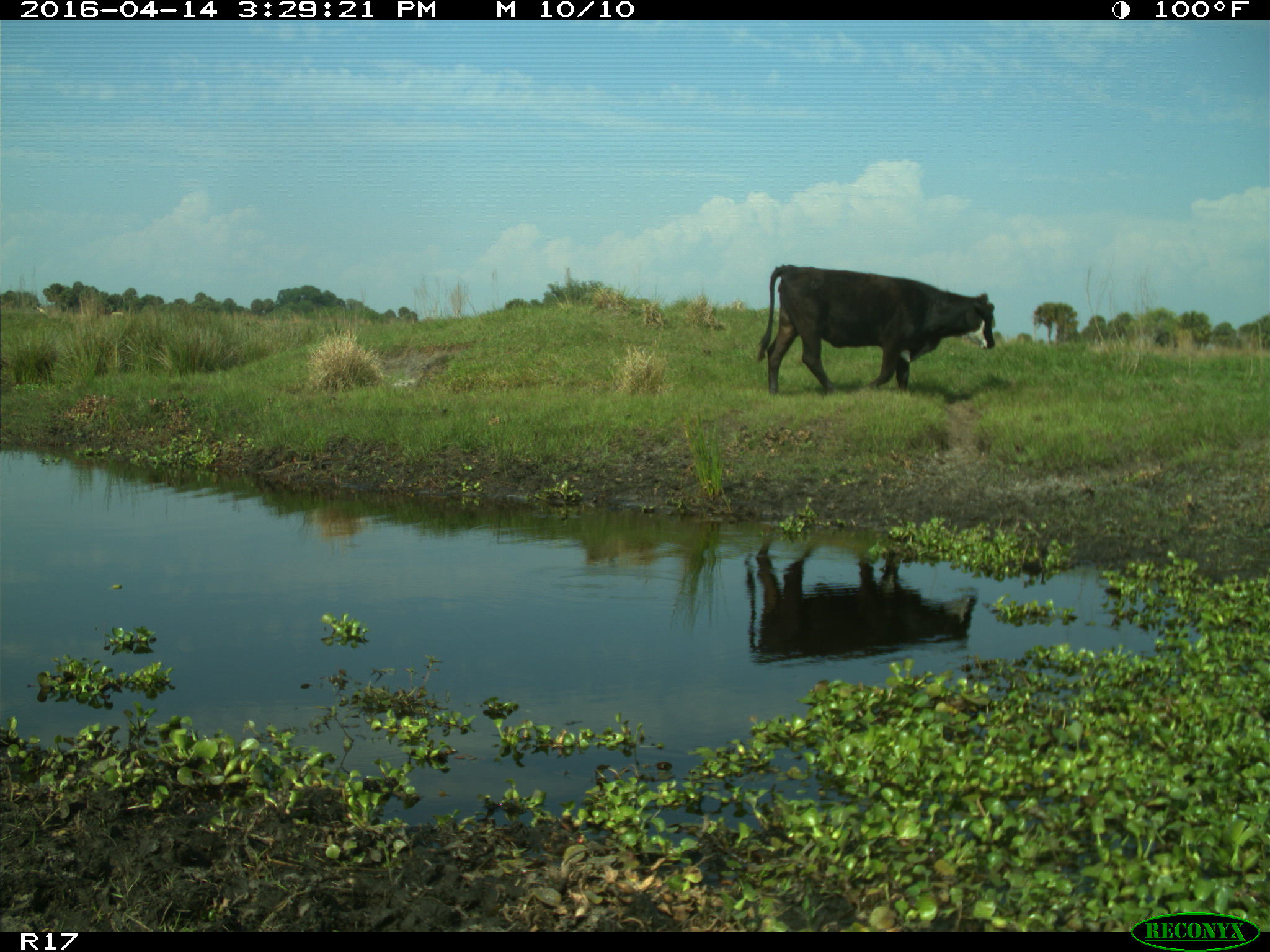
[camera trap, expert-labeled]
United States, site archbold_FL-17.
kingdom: Animalia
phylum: Chordata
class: Mammalia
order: Artiodactyla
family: Bovidae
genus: Bos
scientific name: Bos taurus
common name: domestic cow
Bos taurus (domestic cow).